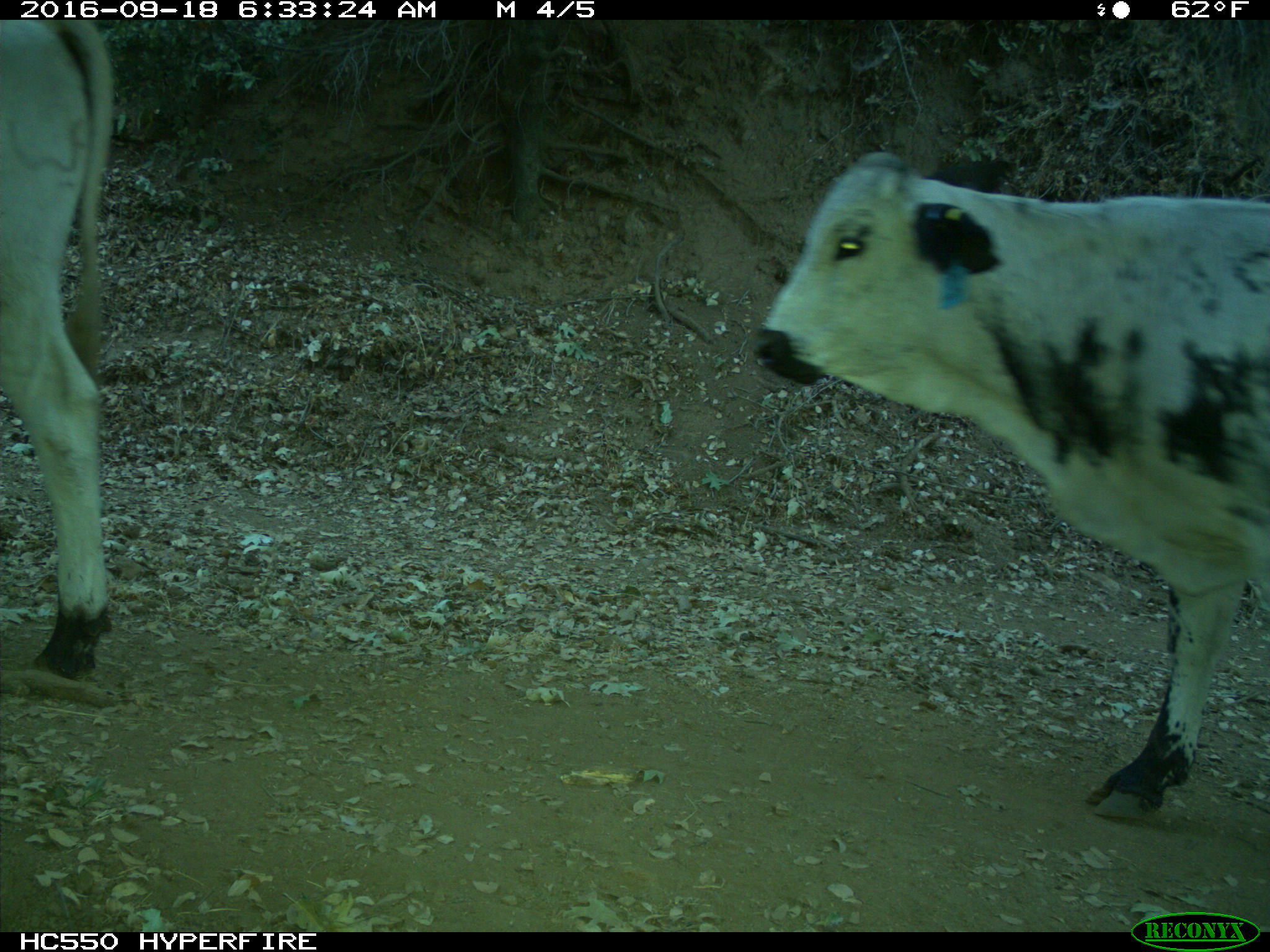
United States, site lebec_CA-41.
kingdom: Animalia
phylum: Chordata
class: Mammalia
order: Artiodactyla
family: Bovidae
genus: Bos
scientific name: Bos taurus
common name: domestic cow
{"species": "Bos taurus (domestic cow)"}